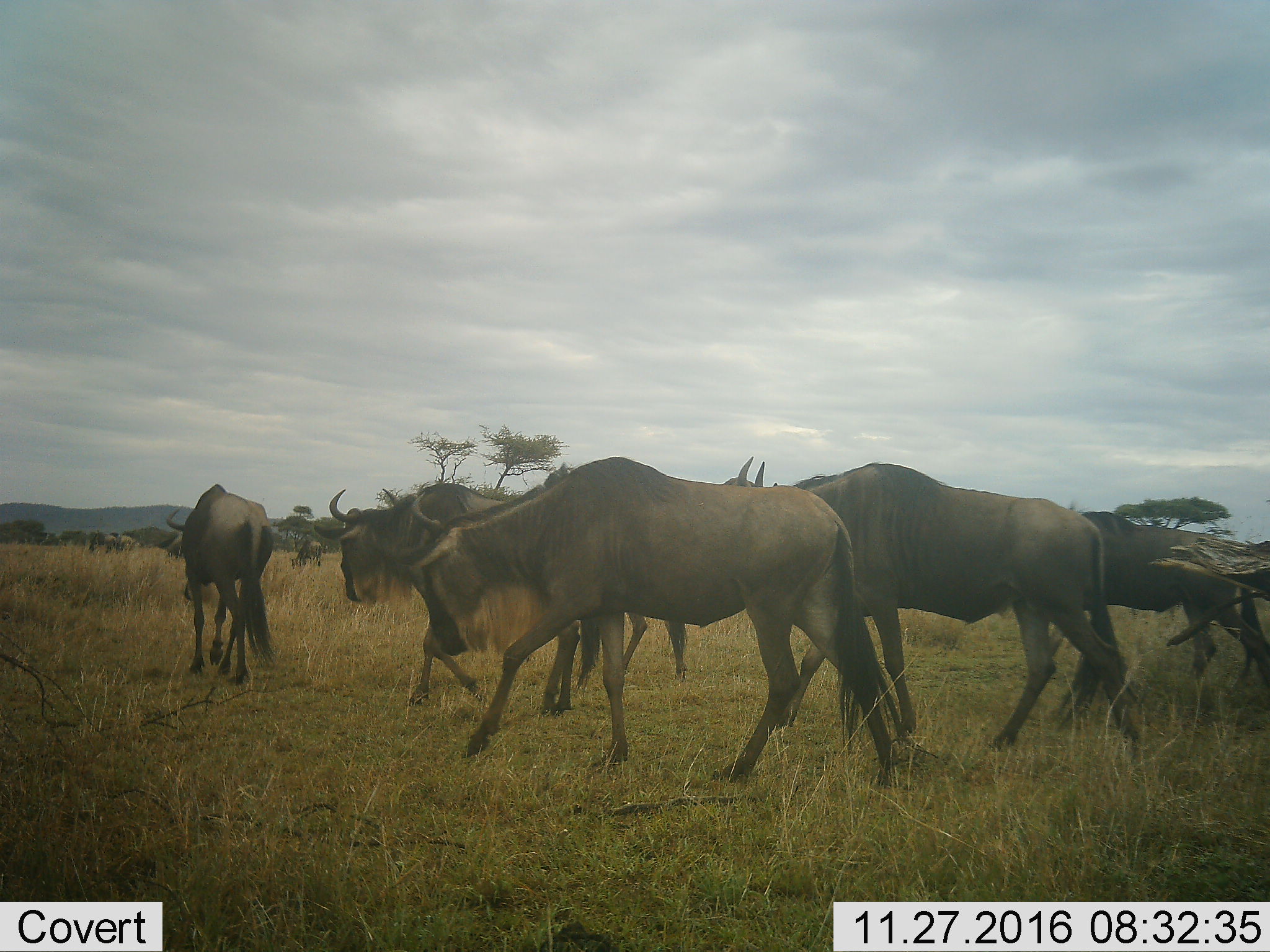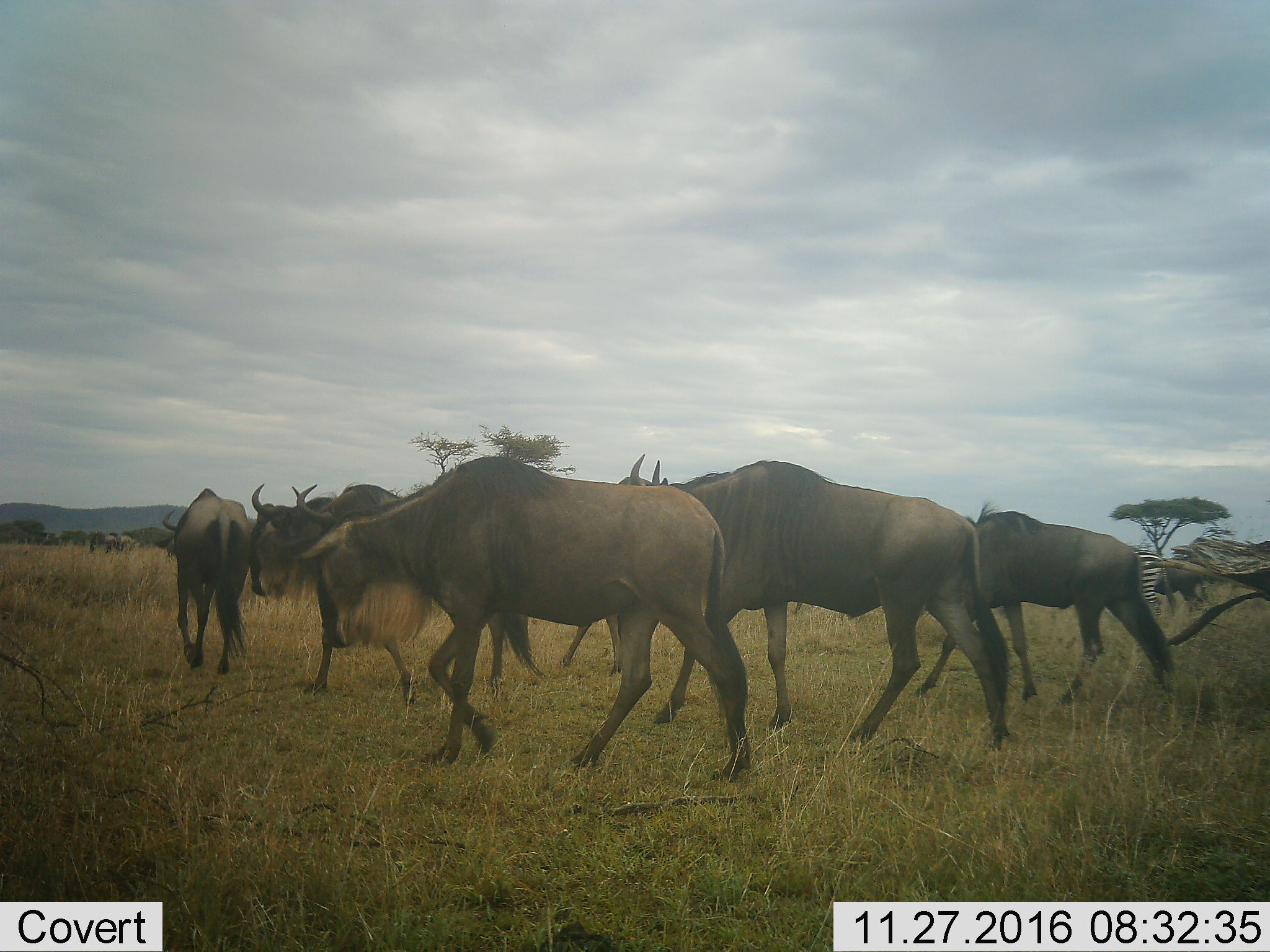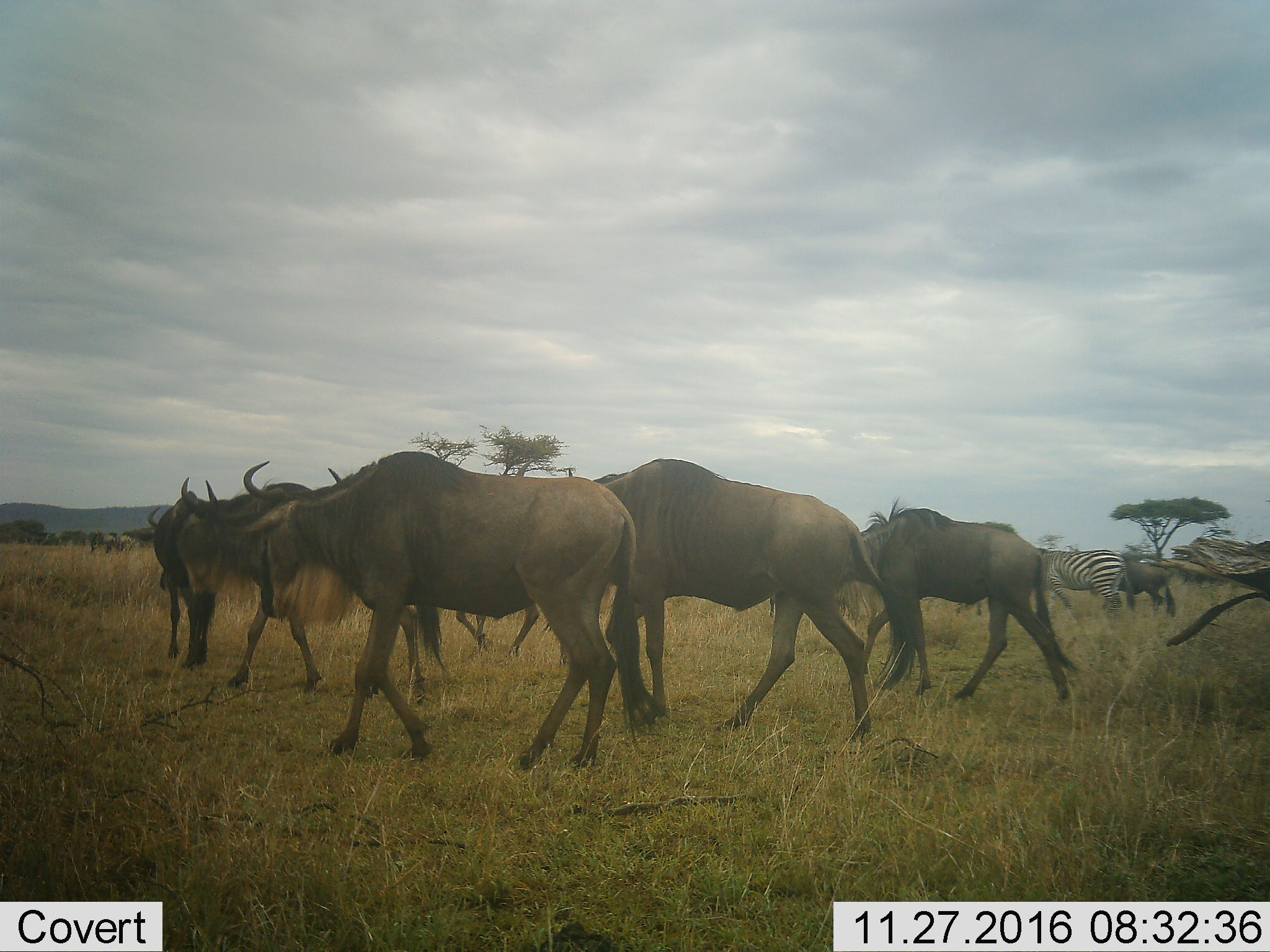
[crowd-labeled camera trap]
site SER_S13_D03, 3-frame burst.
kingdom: Animalia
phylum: Chordata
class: Mammalia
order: Artiodactyla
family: Bovidae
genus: Connochaetes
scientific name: Connochaetes taurinus taurinus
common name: blue wildebeest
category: wildebeestblue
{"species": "wildebeestblue (blue wildebeest) (Connochaetes taurinus taurinus)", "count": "9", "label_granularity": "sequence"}